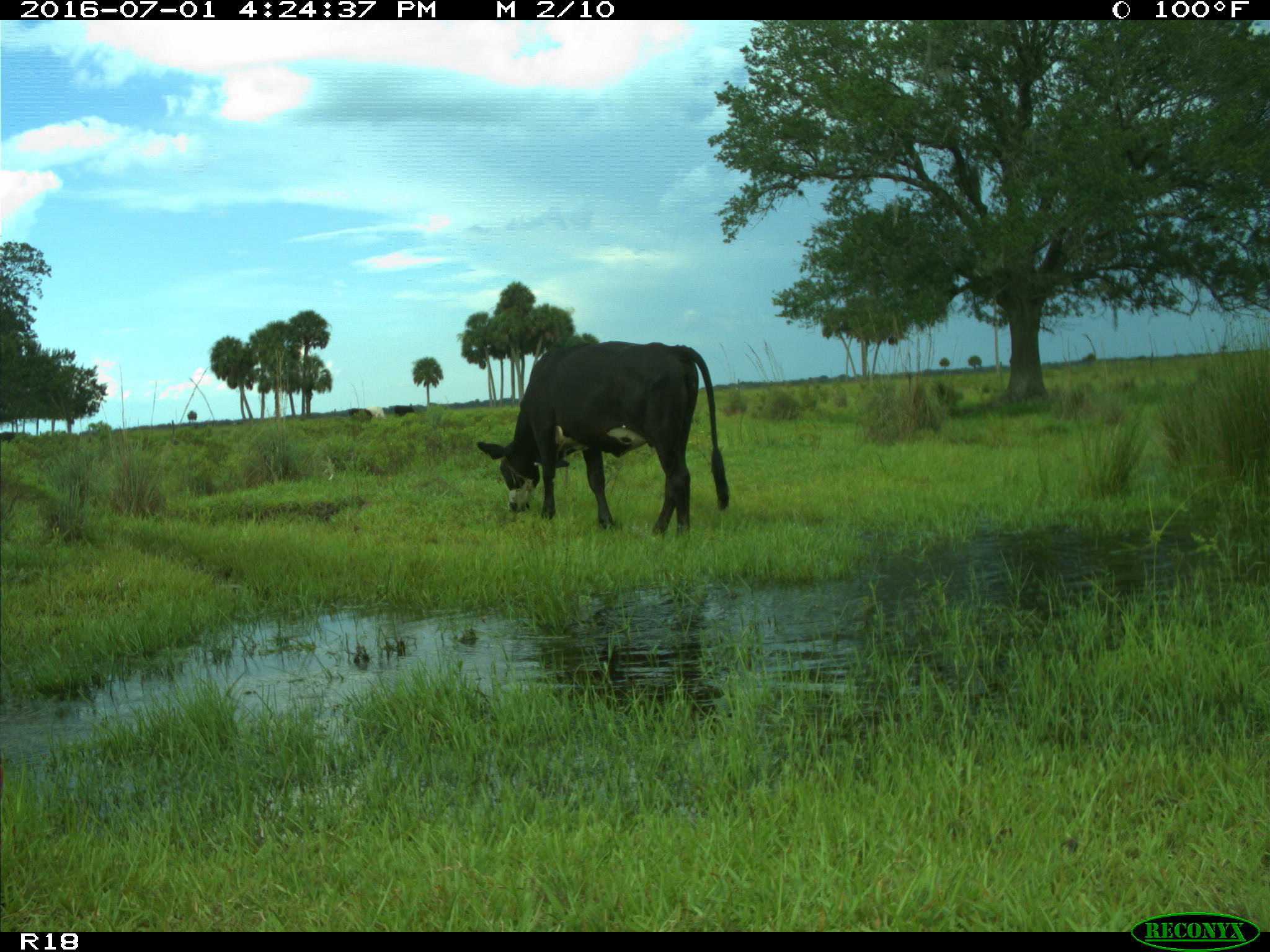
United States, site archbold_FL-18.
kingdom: Animalia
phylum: Chordata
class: Mammalia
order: Artiodactyla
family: Bovidae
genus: Bos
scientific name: Bos taurus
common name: domestic cow